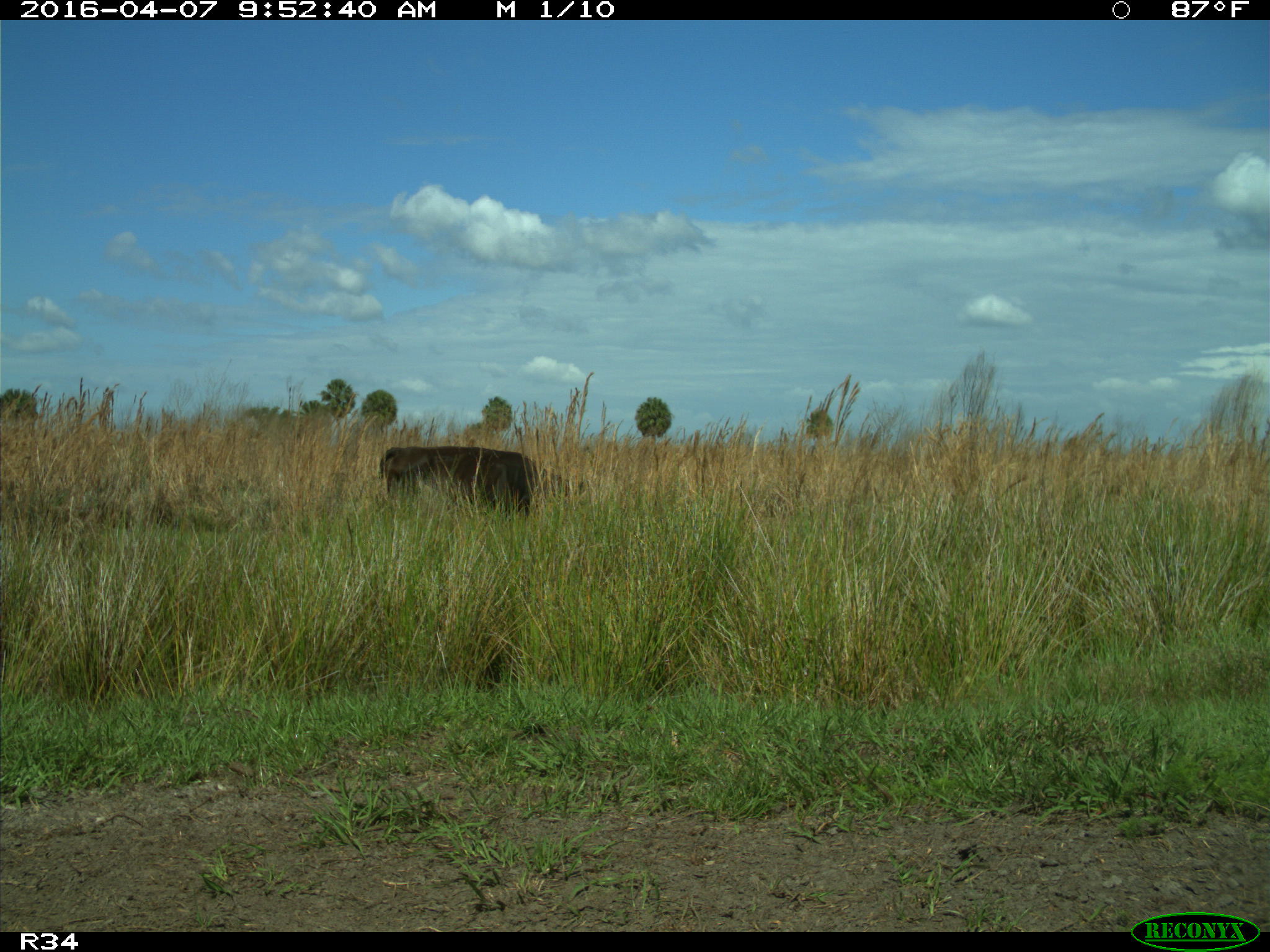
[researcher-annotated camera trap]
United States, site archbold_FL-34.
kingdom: Animalia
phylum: Chordata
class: Mammalia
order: Artiodactyla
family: Bovidae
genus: Bos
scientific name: Bos taurus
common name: domestic cow